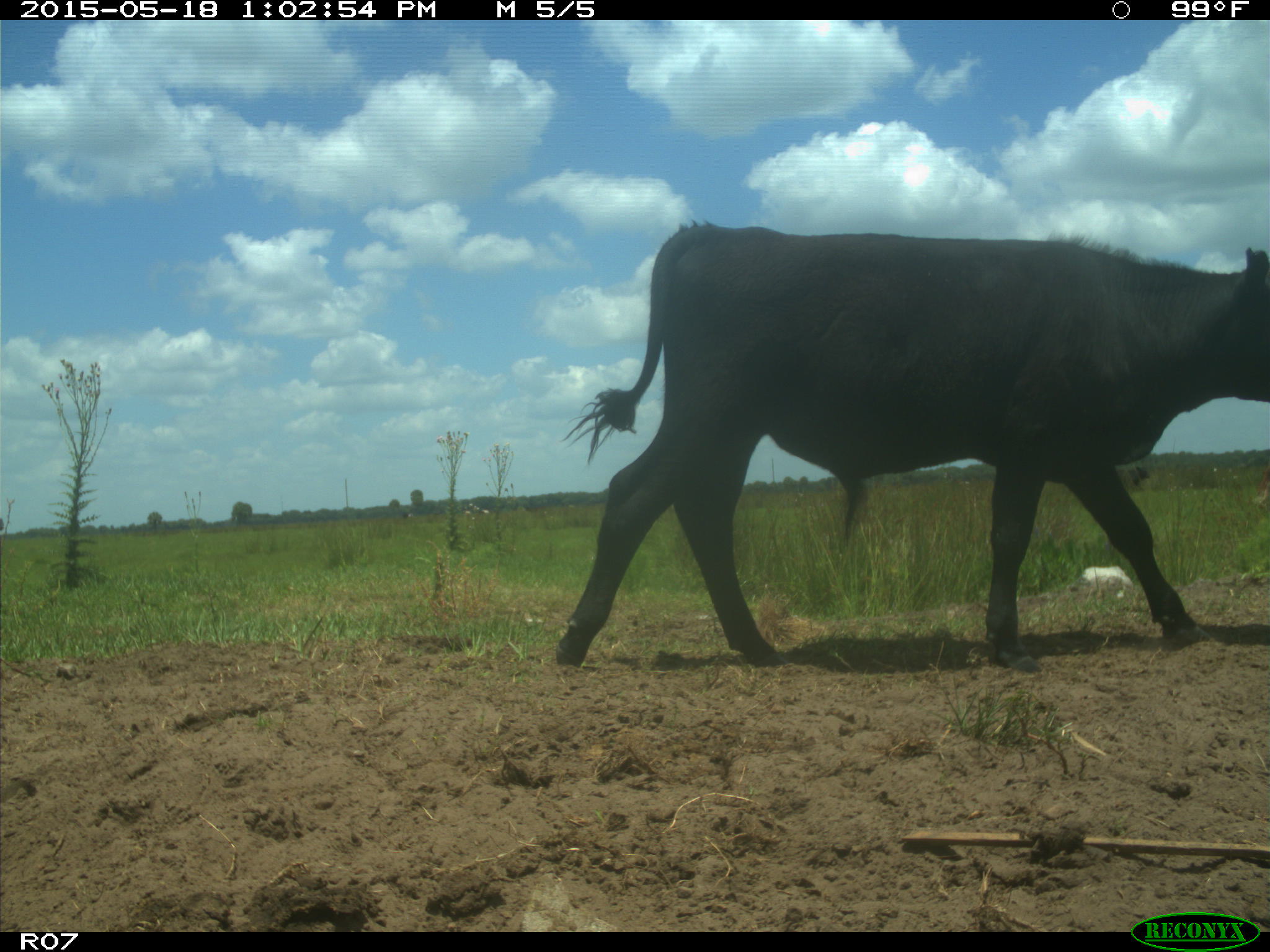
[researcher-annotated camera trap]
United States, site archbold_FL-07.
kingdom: Animalia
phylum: Chordata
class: Mammalia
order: Artiodactyla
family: Bovidae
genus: Bos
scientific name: Bos taurus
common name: domestic cow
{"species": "Bos taurus (domestic cow)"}